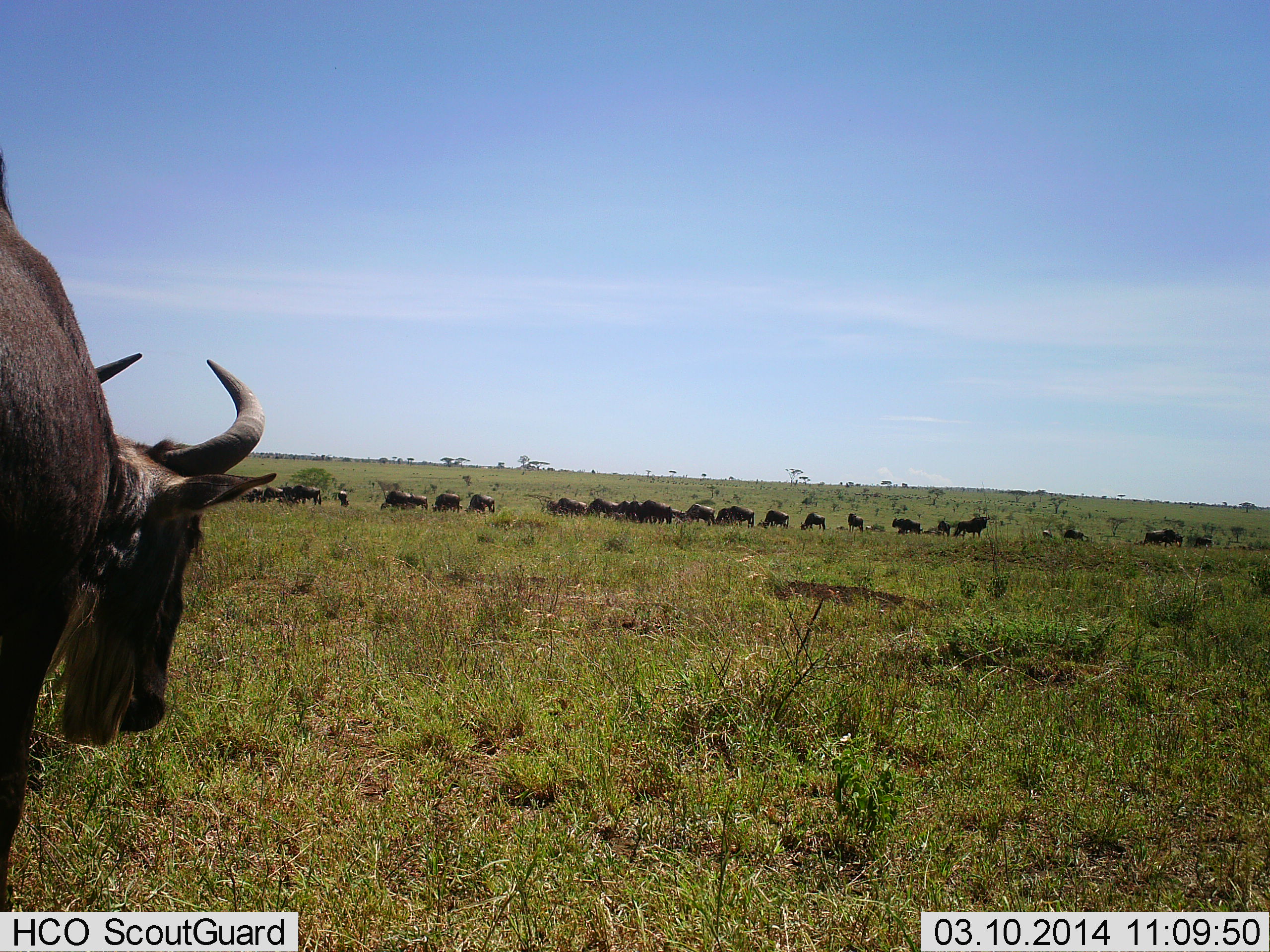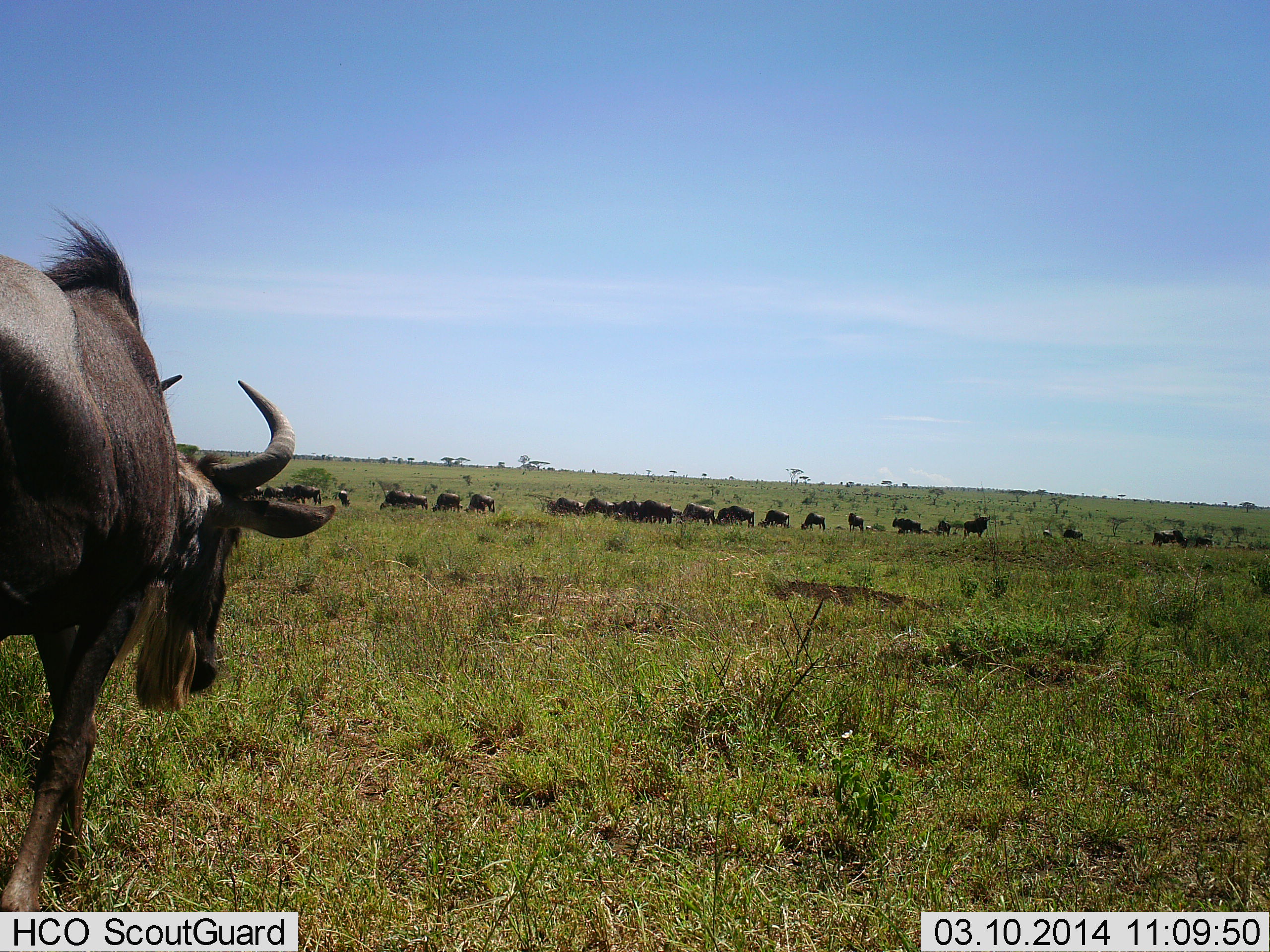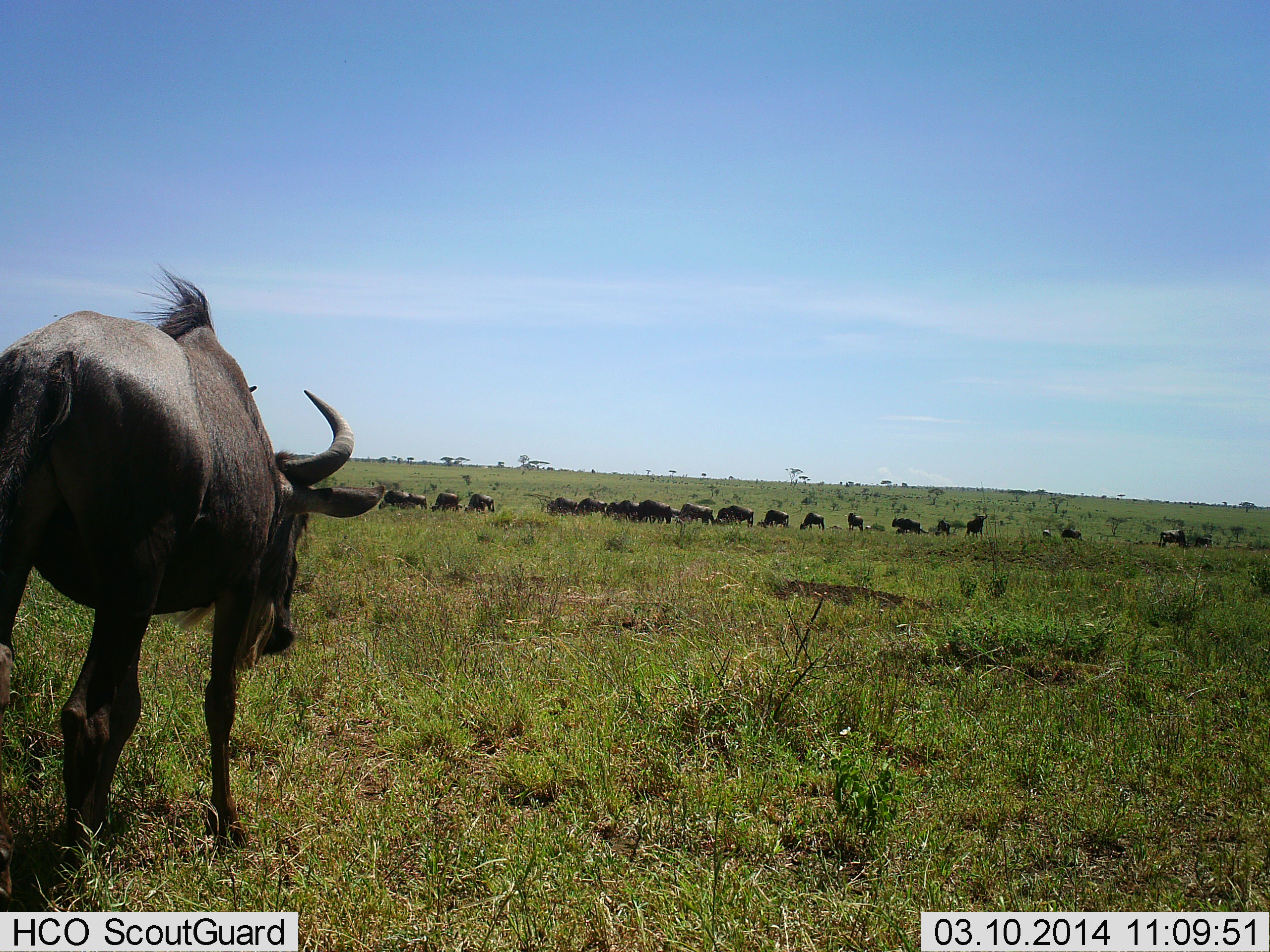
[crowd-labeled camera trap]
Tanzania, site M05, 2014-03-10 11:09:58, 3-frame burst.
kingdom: Animalia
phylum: Chordata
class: Mammalia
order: Artiodactyla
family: Bovidae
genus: Connochaetes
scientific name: Connochaetes taurinus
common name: blue wildebeest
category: wildebeest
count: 11-50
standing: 50%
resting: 10%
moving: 90%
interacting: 10%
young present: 0%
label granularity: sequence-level